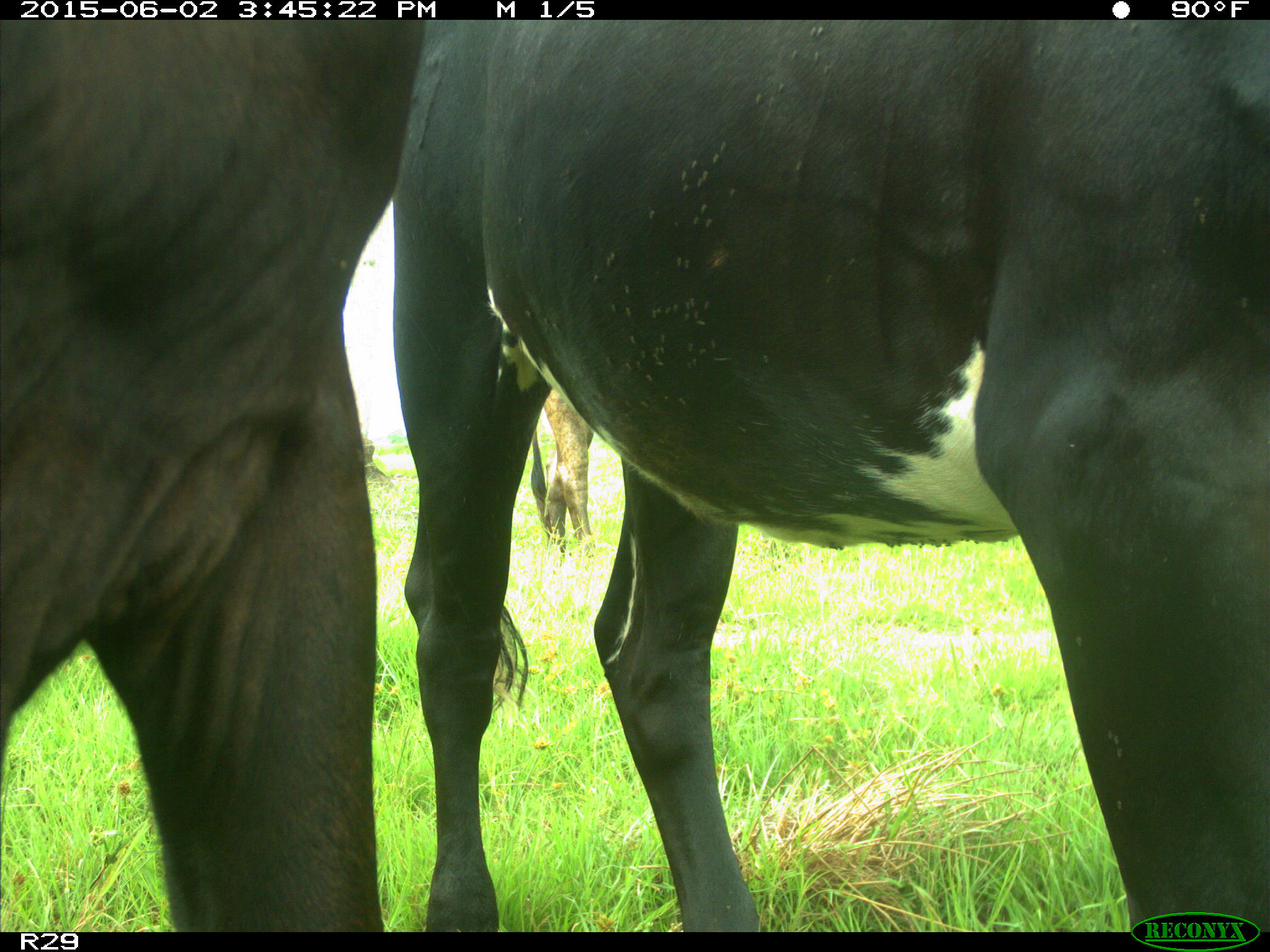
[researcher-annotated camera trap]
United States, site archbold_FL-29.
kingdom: Animalia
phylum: Chordata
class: Mammalia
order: Artiodactyla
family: Bovidae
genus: Bos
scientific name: Bos taurus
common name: domestic cow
Bos taurus (domestic cow).